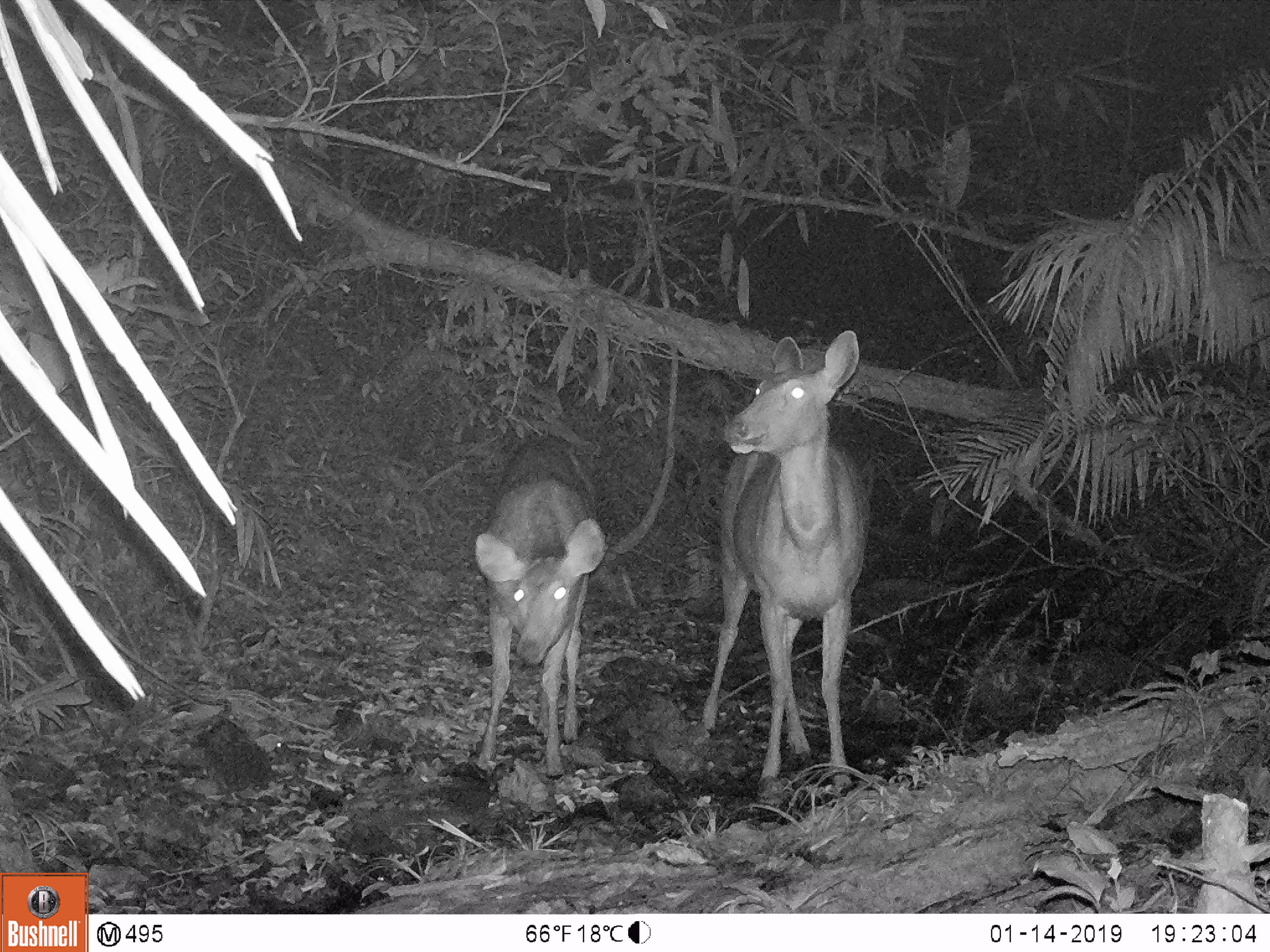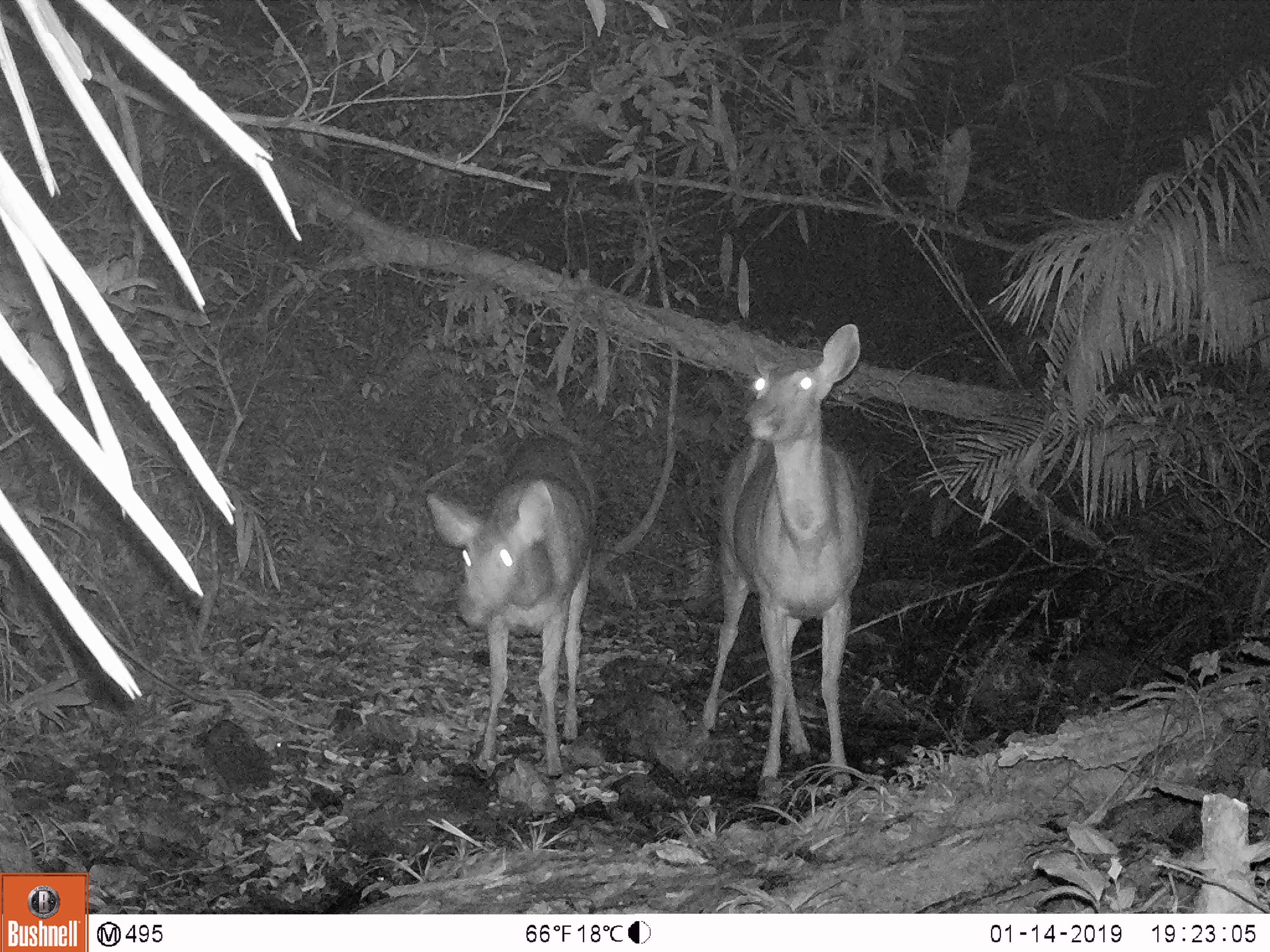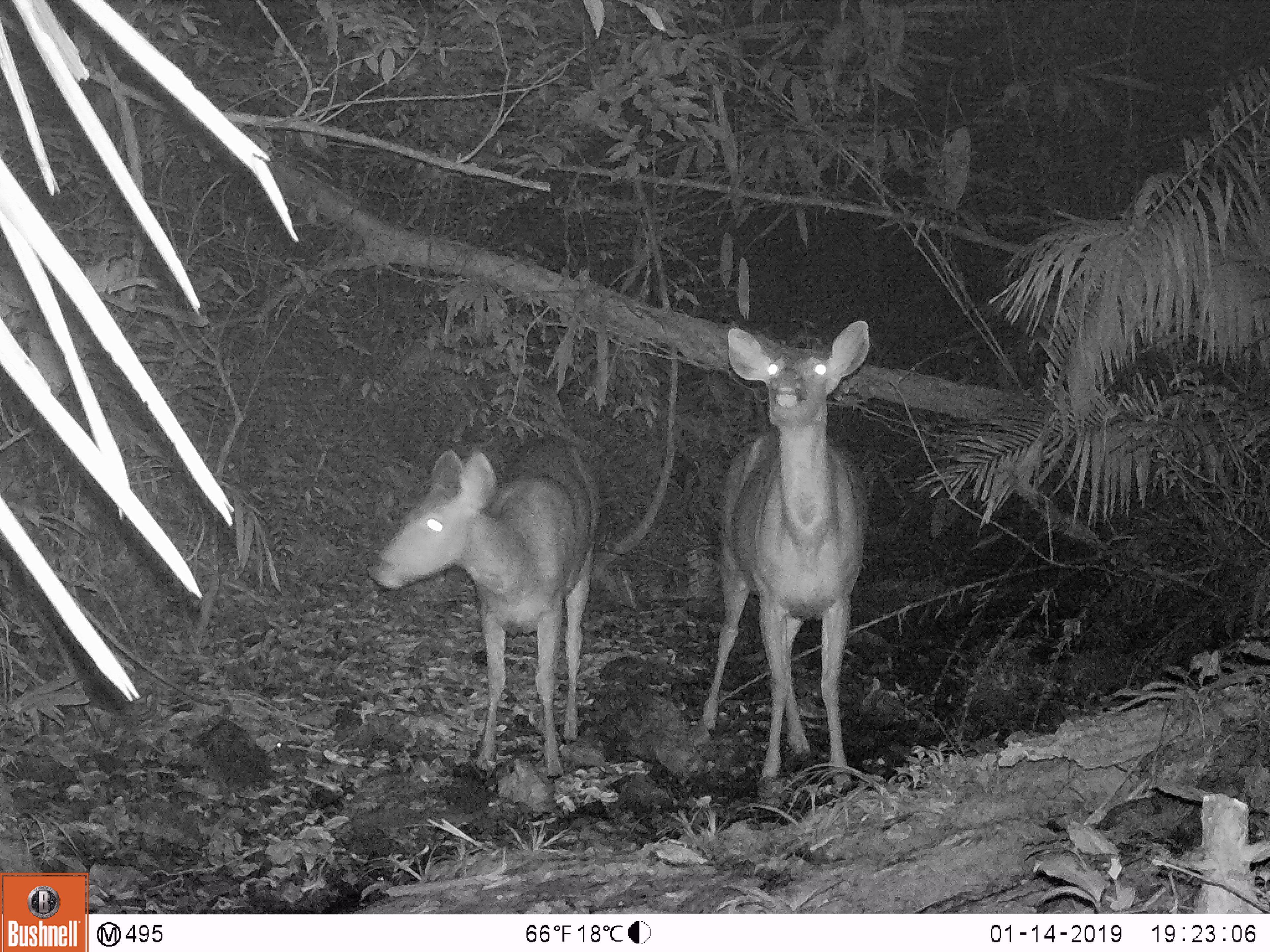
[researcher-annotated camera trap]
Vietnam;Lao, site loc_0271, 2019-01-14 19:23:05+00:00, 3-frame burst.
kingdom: Animalia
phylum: Chordata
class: Mammalia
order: Artiodactyla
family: Cervidae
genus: Rusa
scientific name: Rusa unicolor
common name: sambar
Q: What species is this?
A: Sambar (Rusa unicolor).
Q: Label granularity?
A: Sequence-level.